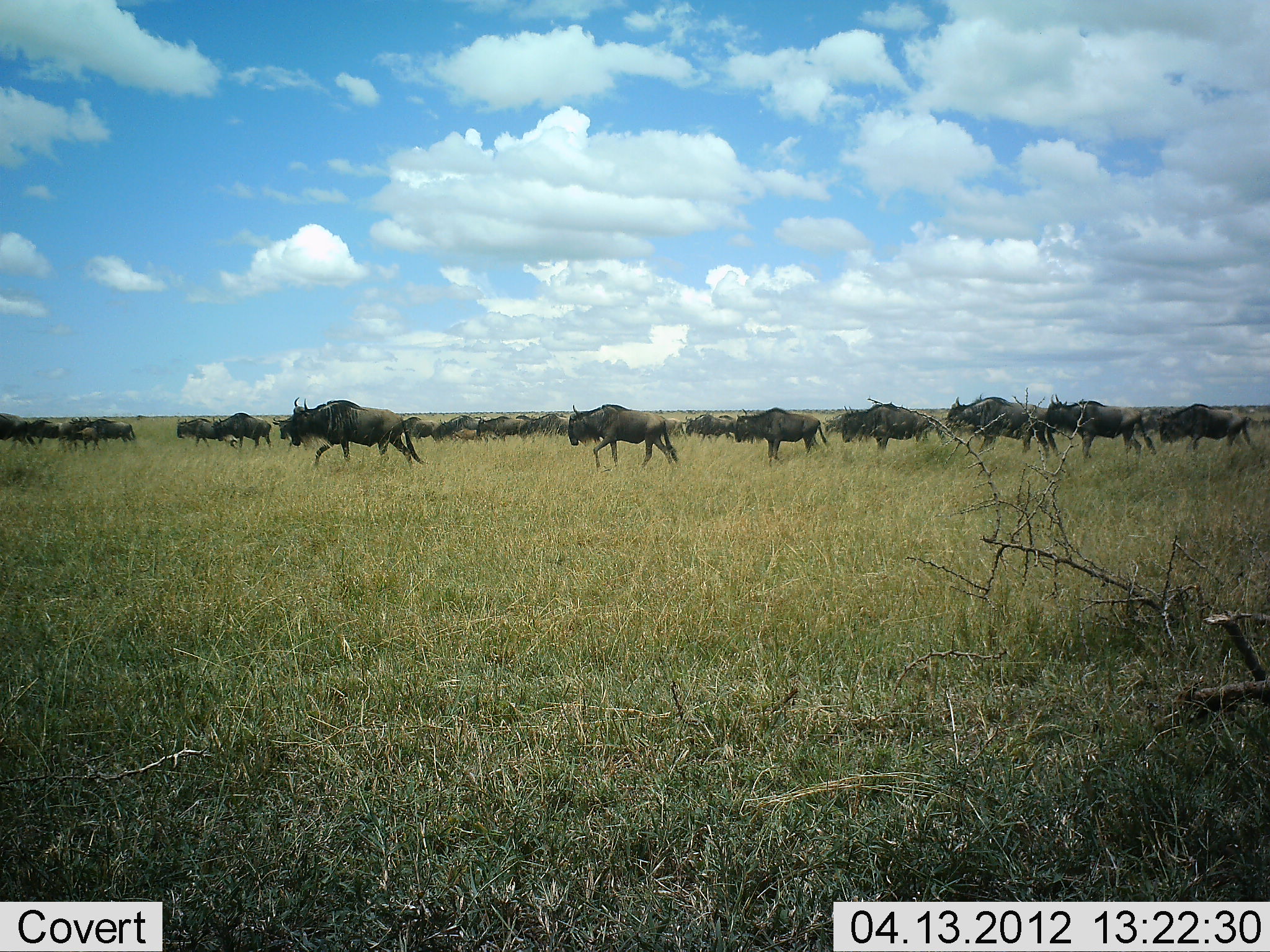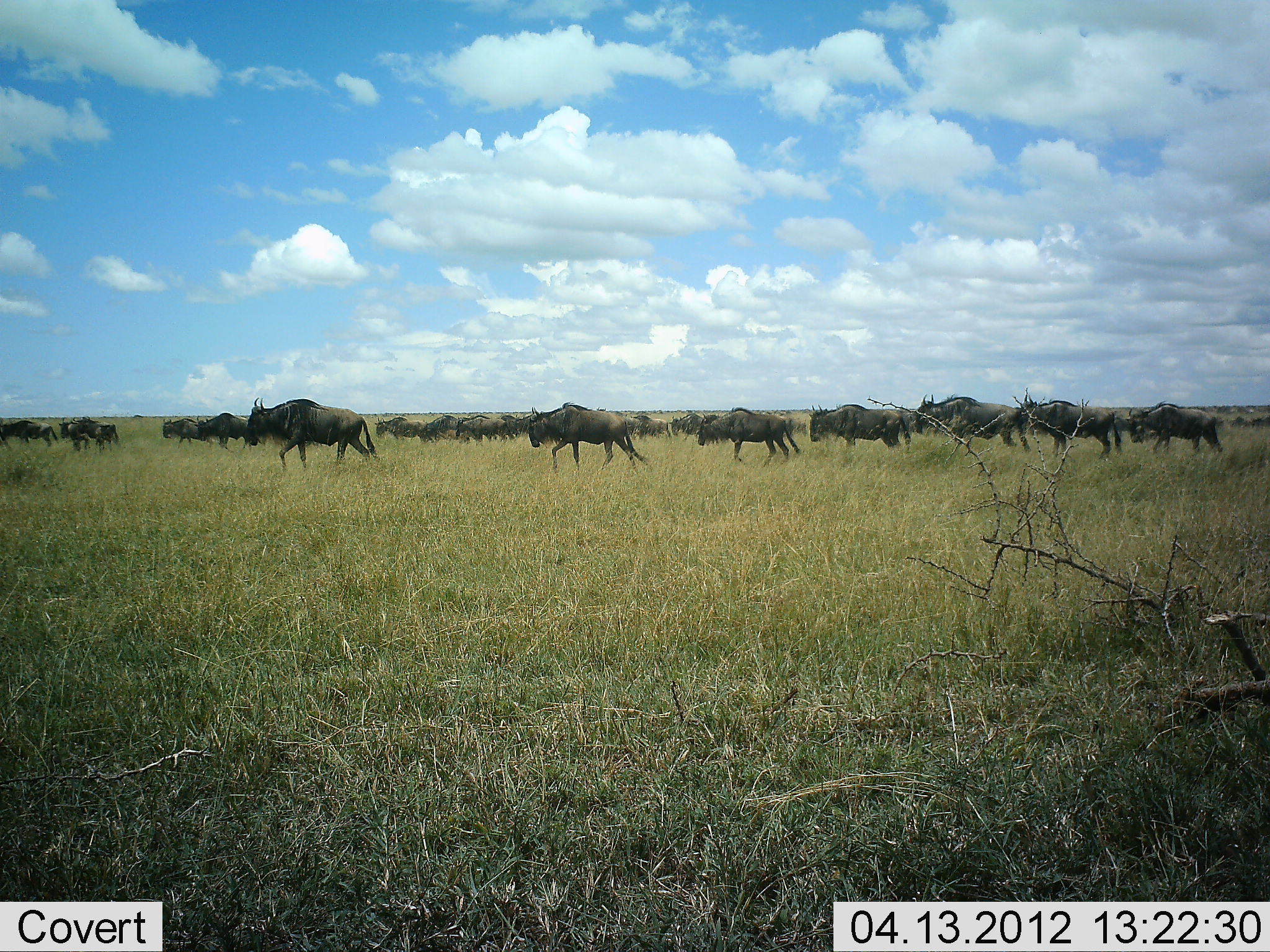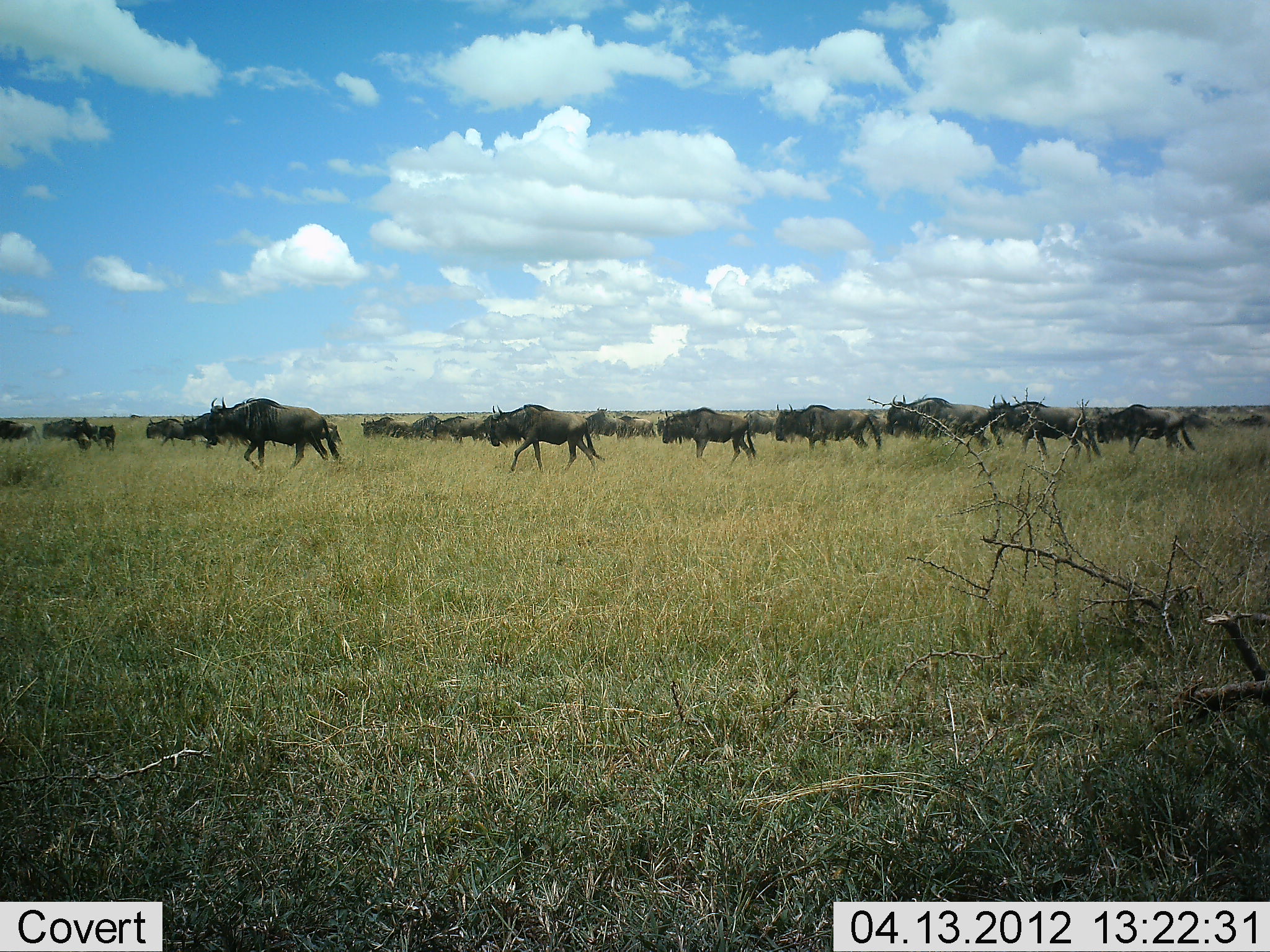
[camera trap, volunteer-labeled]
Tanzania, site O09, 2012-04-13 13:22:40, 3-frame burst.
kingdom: Animalia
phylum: Chordata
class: Mammalia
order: Artiodactyla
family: Bovidae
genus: Connochaetes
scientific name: Connochaetes taurinus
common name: blue wildebeest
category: wildebeest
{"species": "wildebeest (blue wildebeest) (Connochaetes taurinus)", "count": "11-50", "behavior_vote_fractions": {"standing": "4%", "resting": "0%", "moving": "100%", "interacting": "0%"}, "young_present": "0%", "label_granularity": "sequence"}